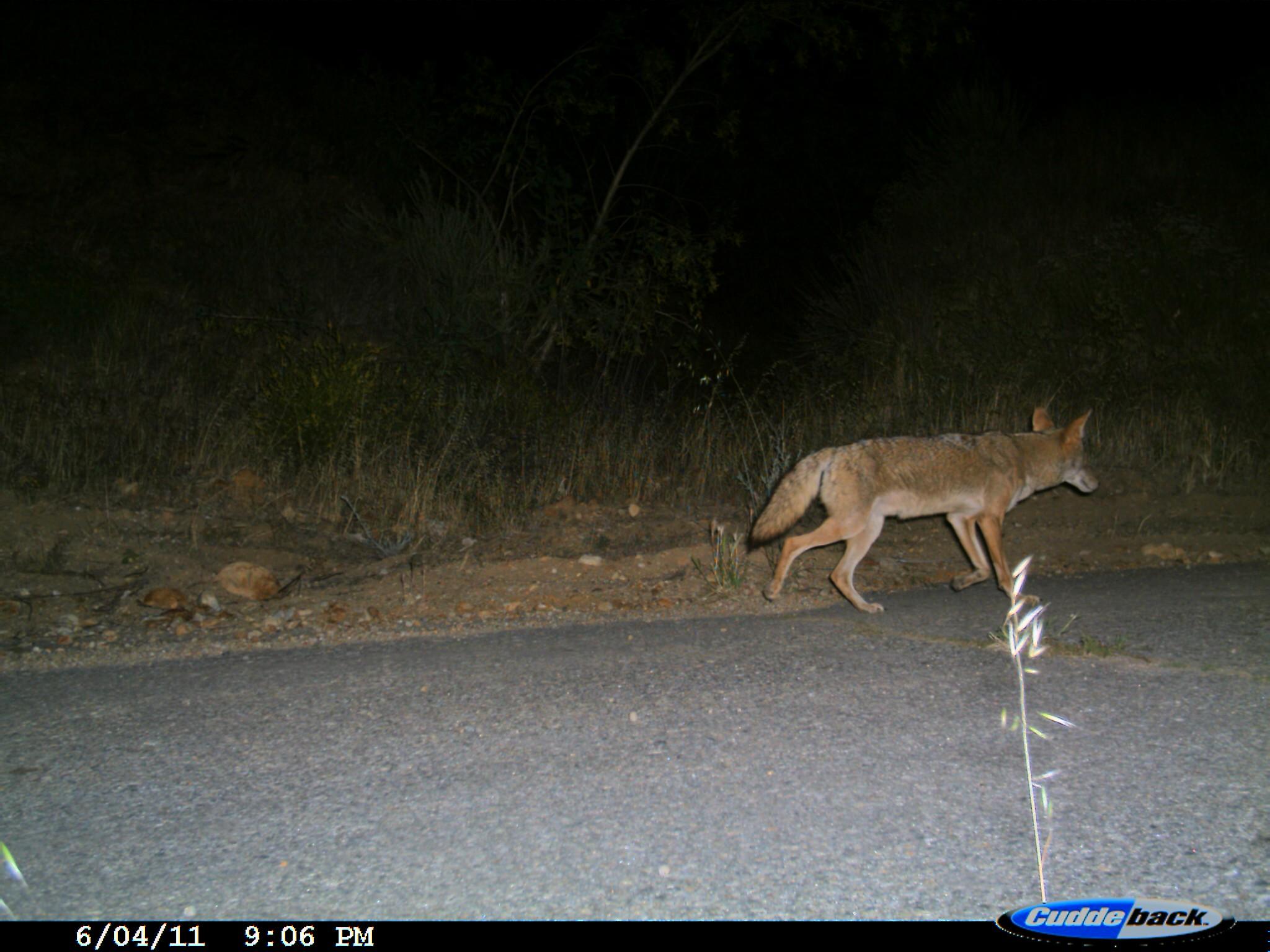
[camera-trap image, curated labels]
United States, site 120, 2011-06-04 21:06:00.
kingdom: Animalia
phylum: Chordata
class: Mammalia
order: Carnivora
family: Canidae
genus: Canis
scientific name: Canis latrans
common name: coyote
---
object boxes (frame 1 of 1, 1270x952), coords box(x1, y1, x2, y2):
coyote: box(732, 392, 1111, 633)